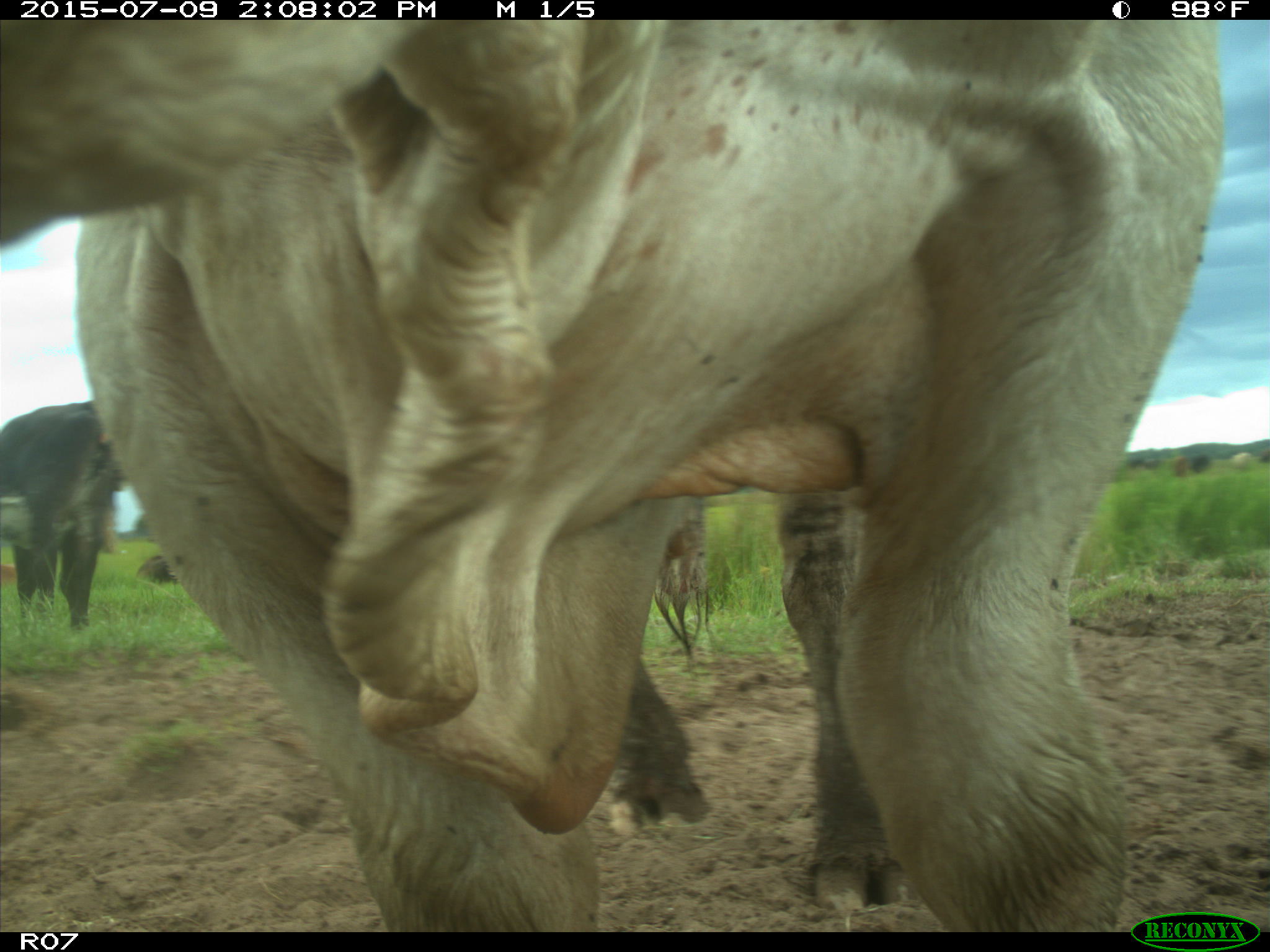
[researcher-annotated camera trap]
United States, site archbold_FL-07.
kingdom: Animalia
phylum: Chordata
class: Mammalia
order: Artiodactyla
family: Bovidae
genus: Bos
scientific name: Bos taurus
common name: domestic cow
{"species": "Bos taurus (domestic cow)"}